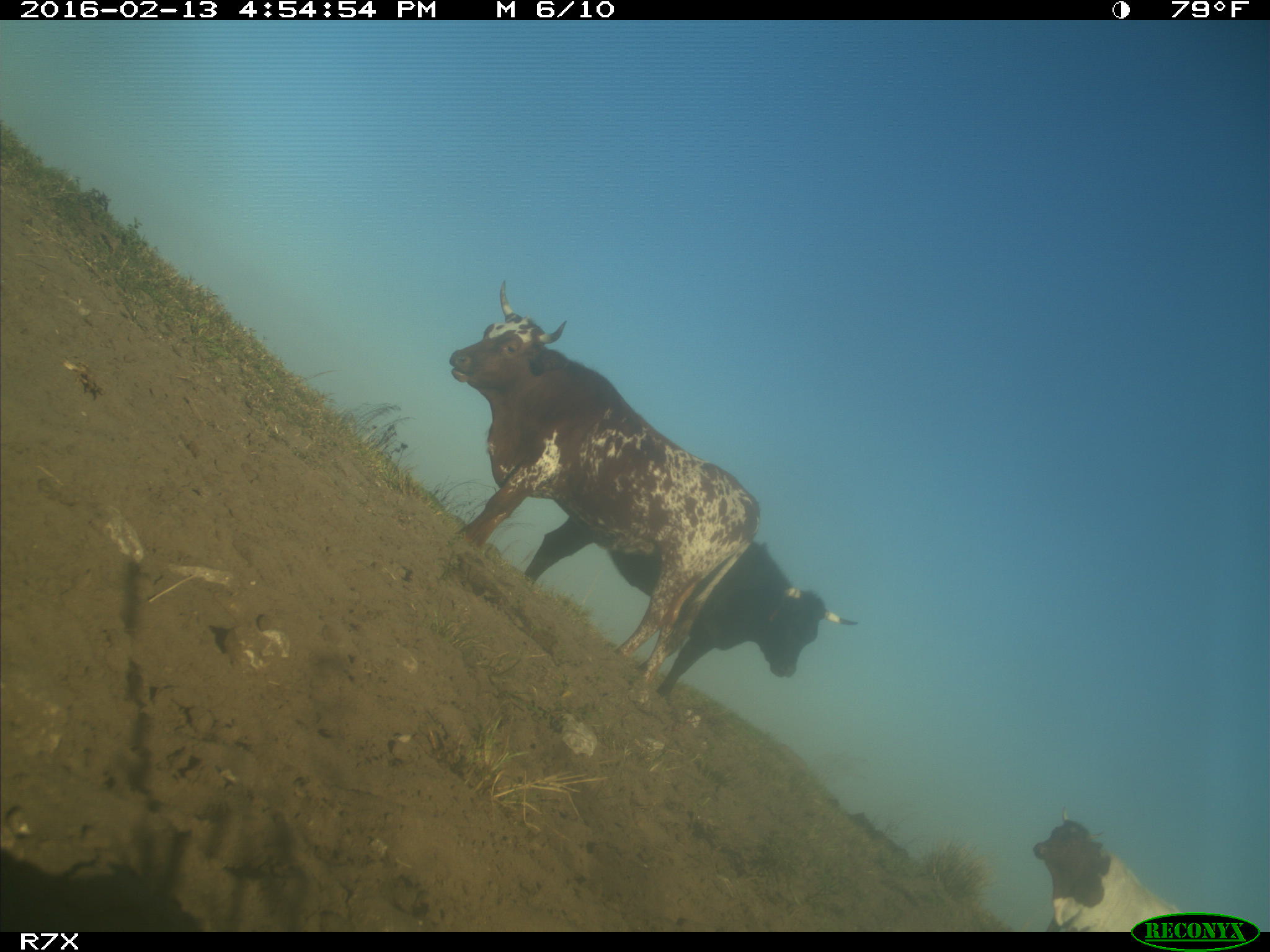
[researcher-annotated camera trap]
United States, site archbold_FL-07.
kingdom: Animalia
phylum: Chordata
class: Mammalia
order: Artiodactyla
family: Bovidae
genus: Bos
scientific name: Bos taurus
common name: domestic cow